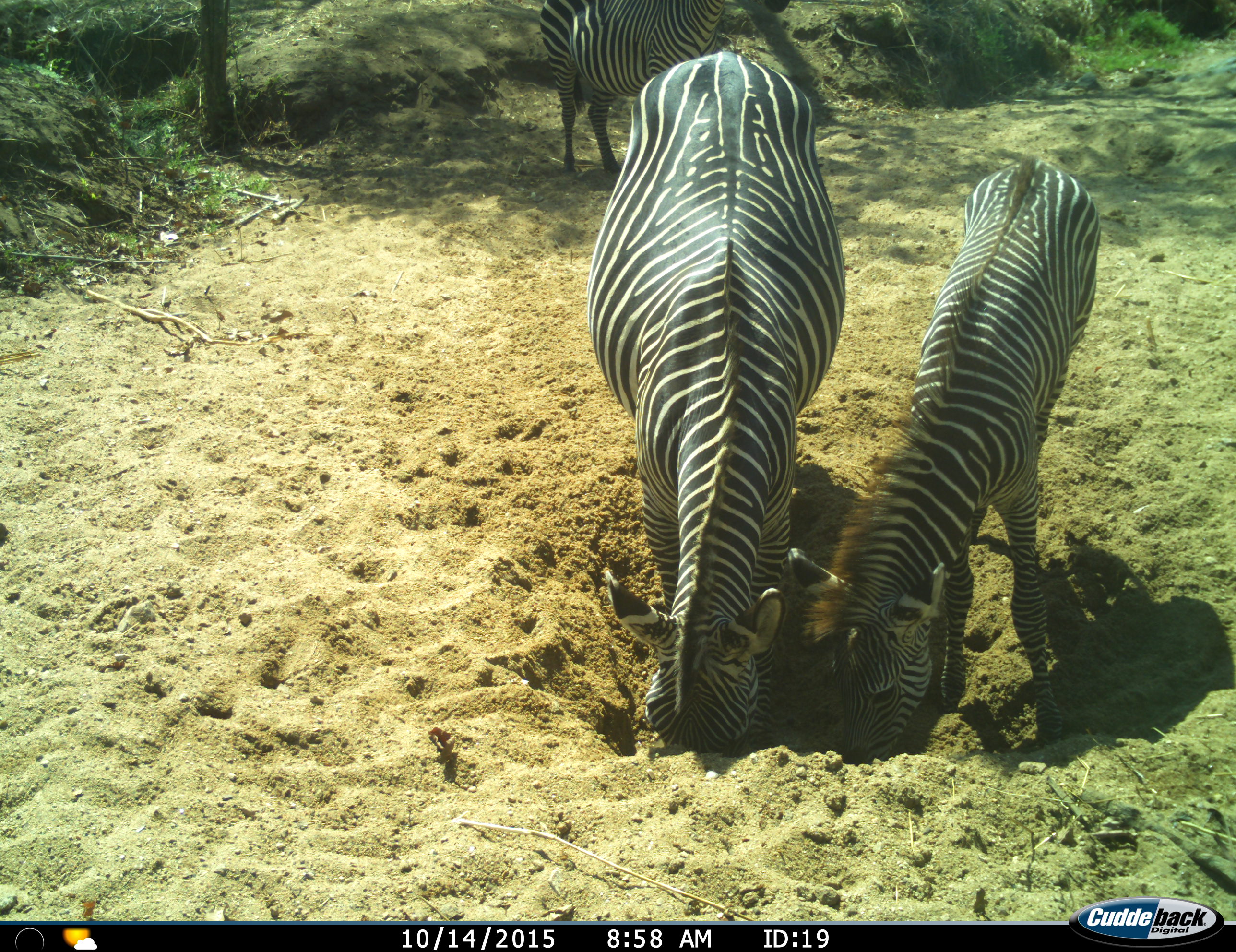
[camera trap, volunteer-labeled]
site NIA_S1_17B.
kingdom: Animalia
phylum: Chordata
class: Mammalia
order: Perissodactyla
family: Equidae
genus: Equus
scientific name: Equus quagga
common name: plains zebra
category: zebraplains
Zebraplains (plains zebra) (Equus quagga), count 3. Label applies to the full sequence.